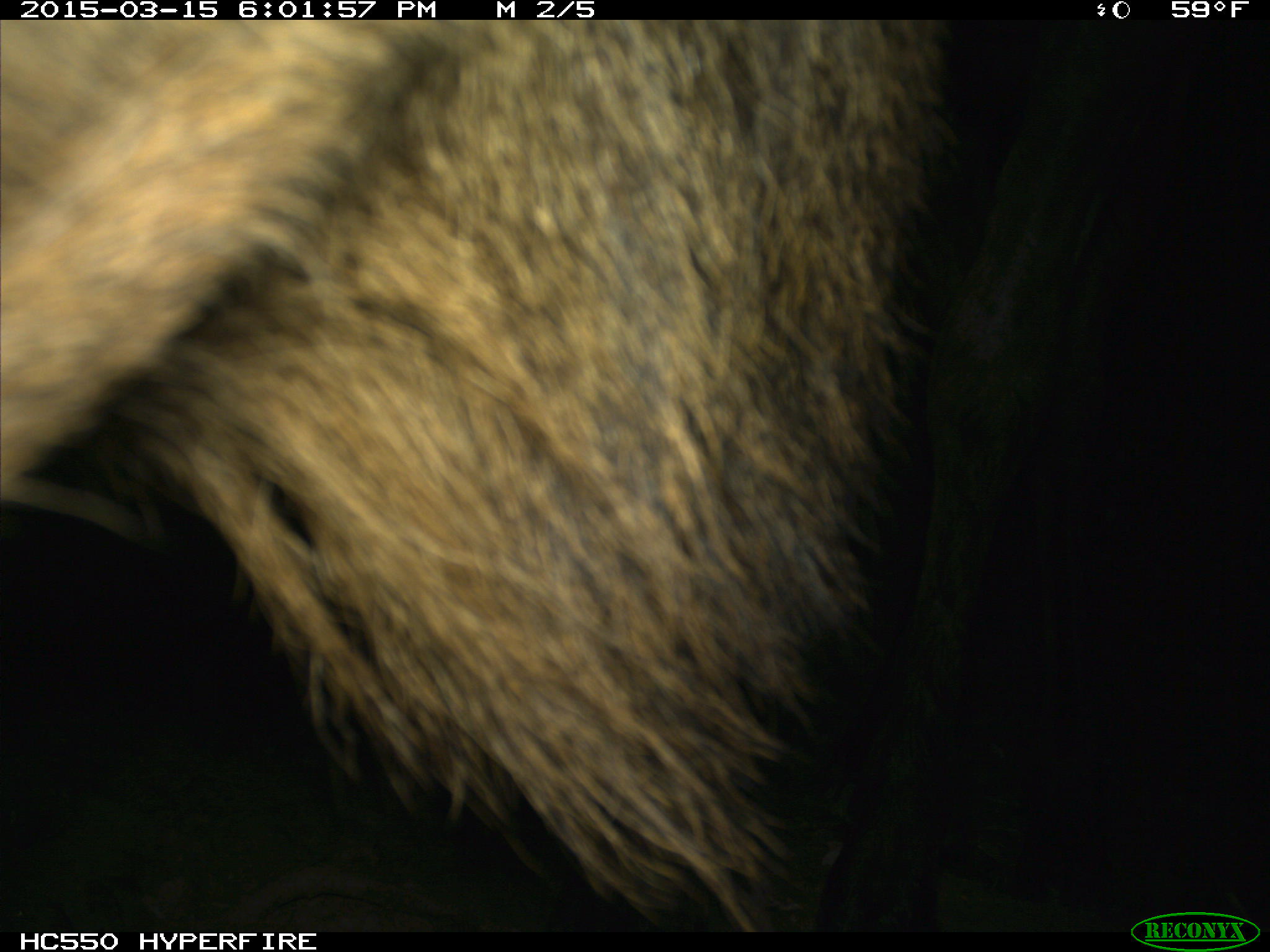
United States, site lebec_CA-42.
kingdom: Animalia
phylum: Chordata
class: Mammalia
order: Artiodactyla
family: Cervidae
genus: Cervus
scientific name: Cervus canadensis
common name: elk